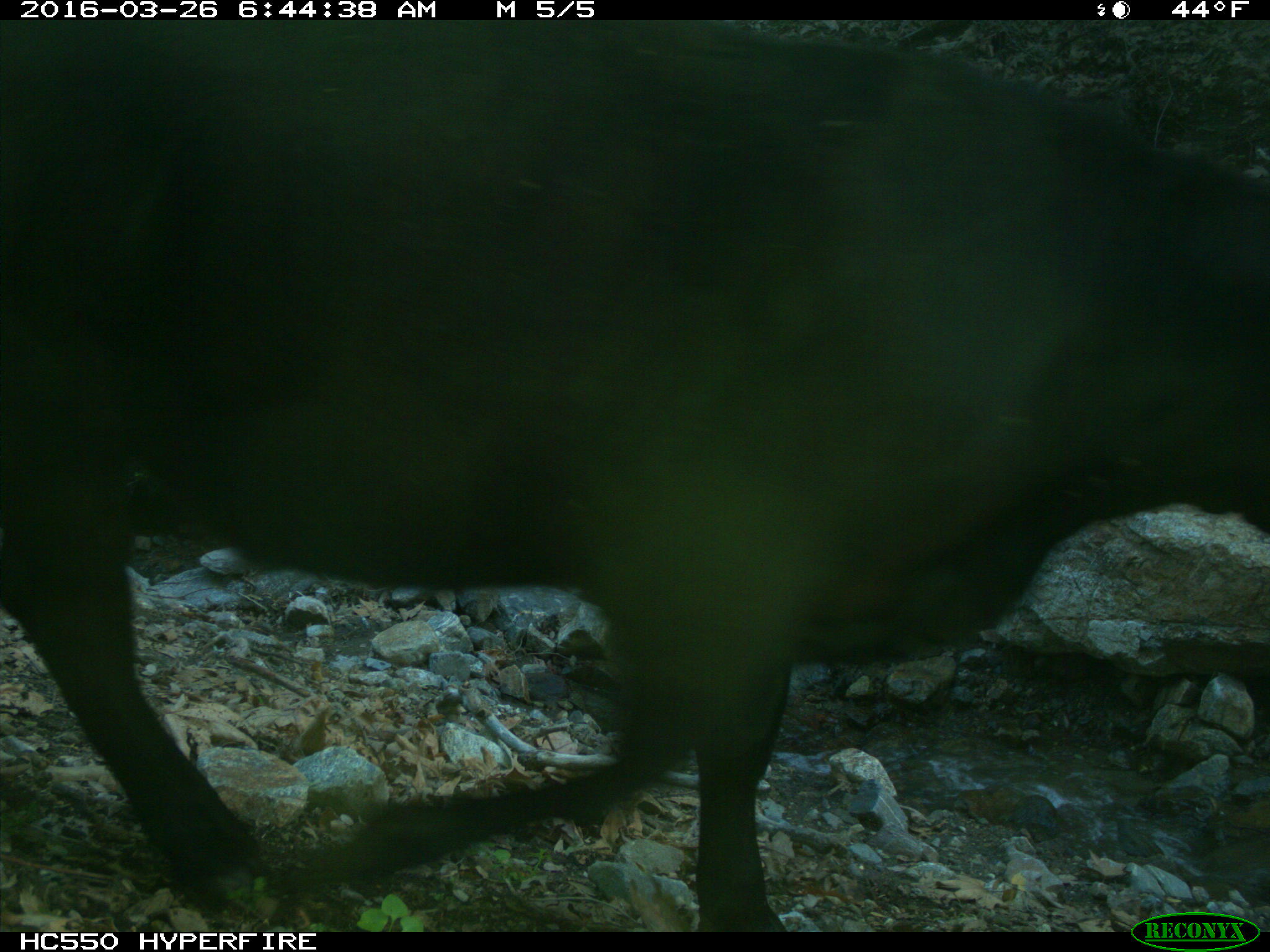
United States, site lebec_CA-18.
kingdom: Animalia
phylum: Chordata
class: Mammalia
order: Artiodactyla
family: Bovidae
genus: Bos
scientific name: Bos taurus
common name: domestic cow